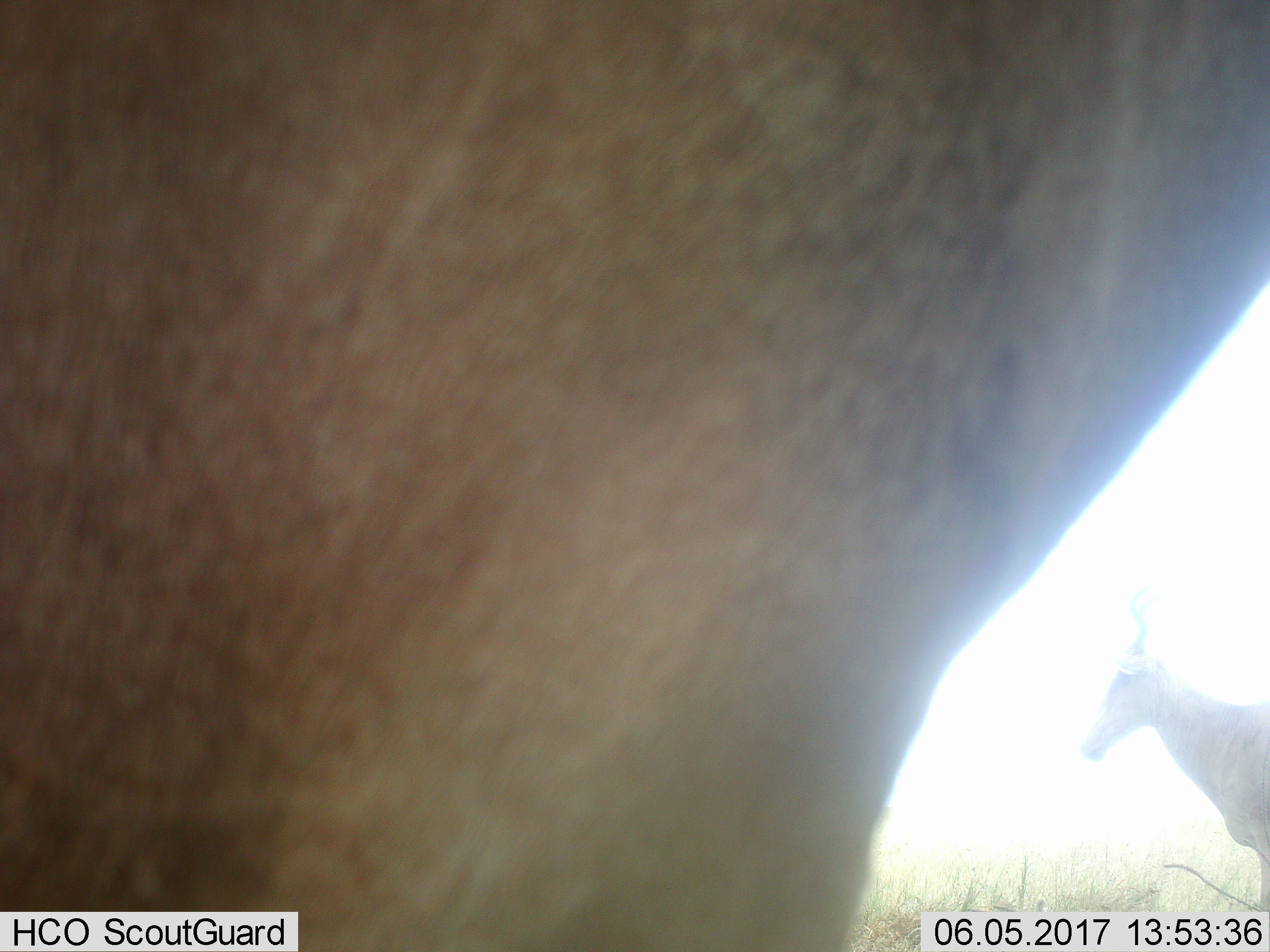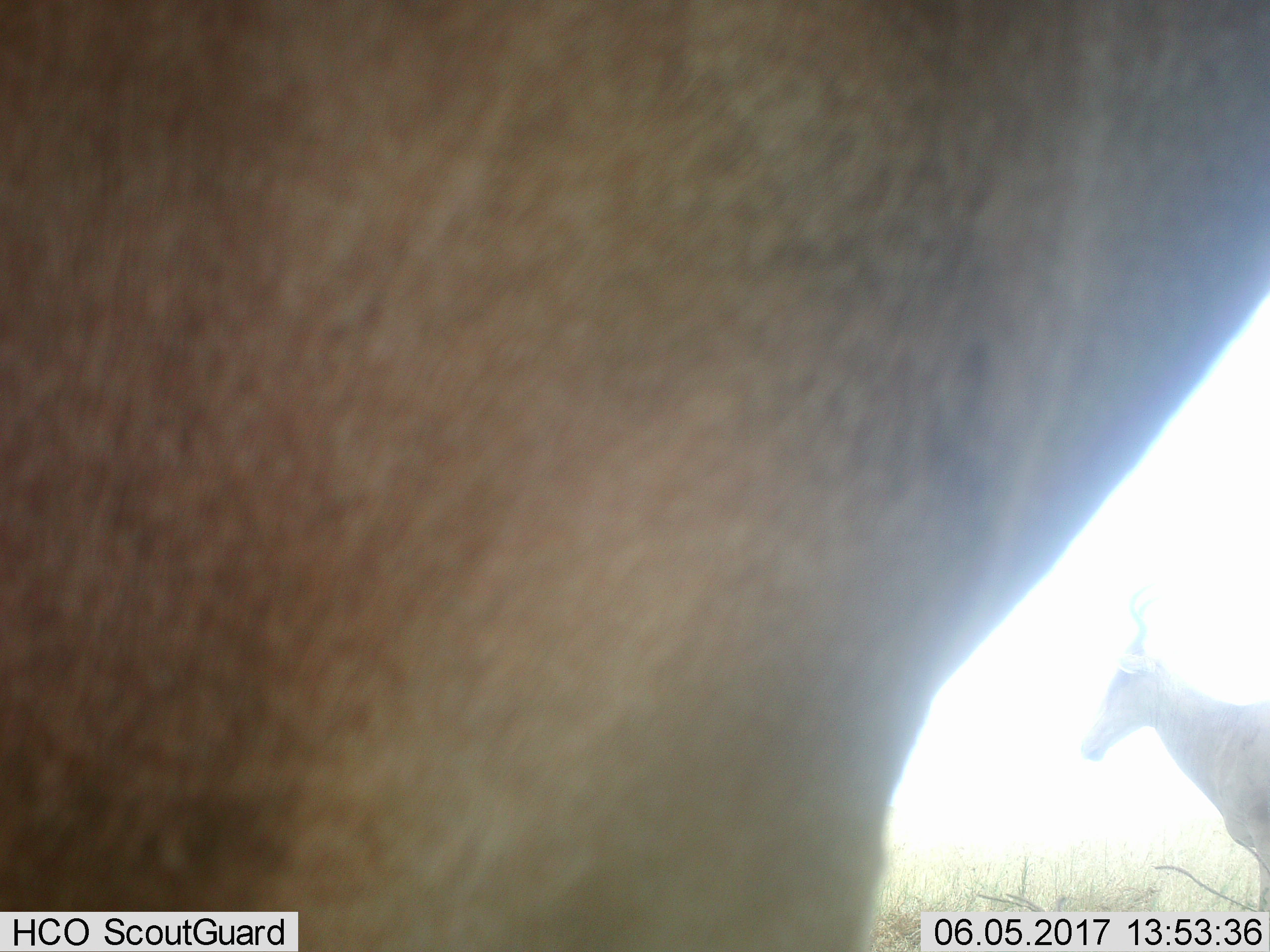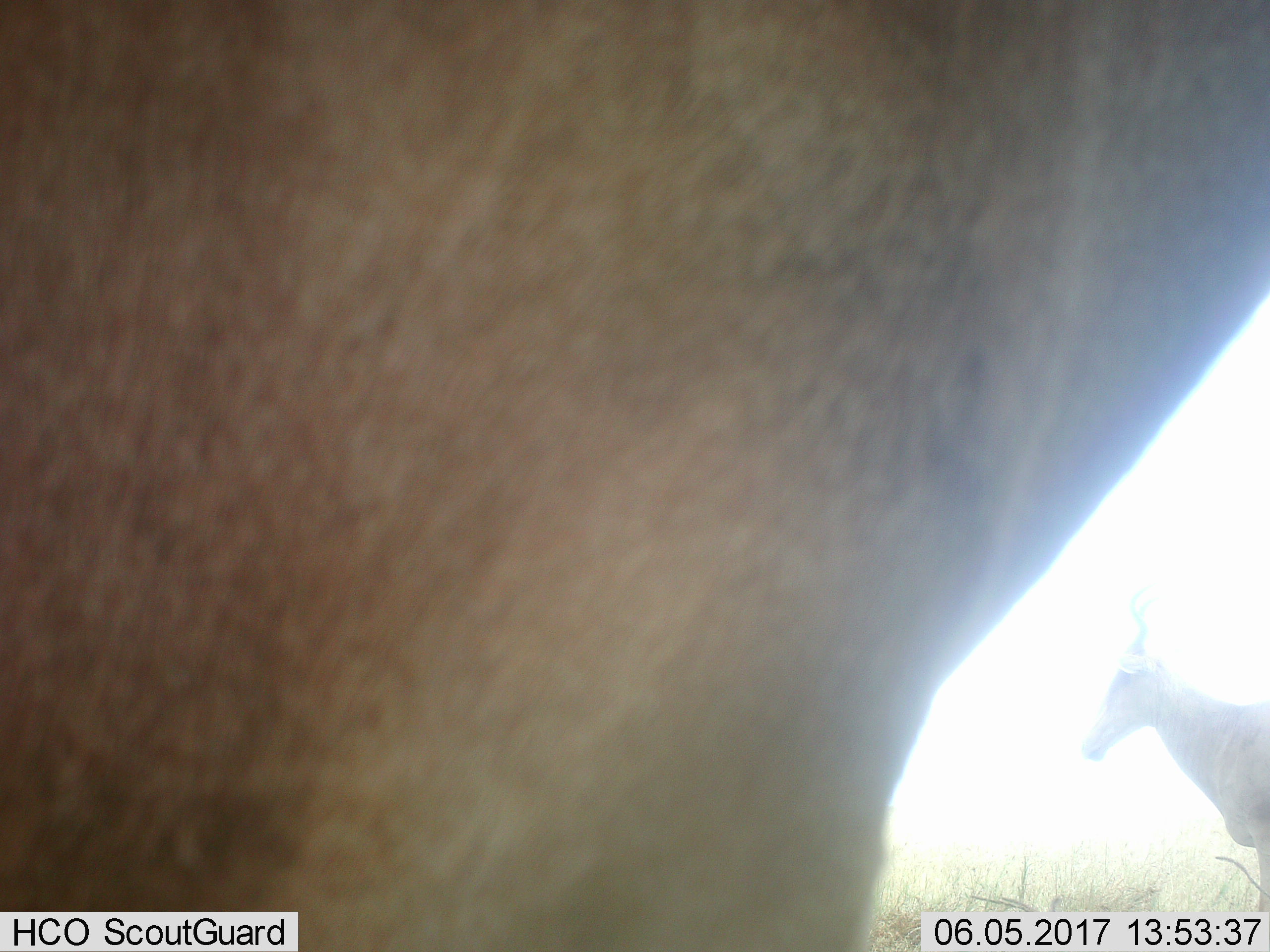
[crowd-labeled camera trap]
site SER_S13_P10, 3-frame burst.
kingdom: Animalia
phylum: Chordata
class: Mammalia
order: Artiodactyla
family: Bovidae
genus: Alcelaphus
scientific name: Alcelaphus buselaphus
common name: hartebeest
Hartebeest (Alcelaphus buselaphus), count 2. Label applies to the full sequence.